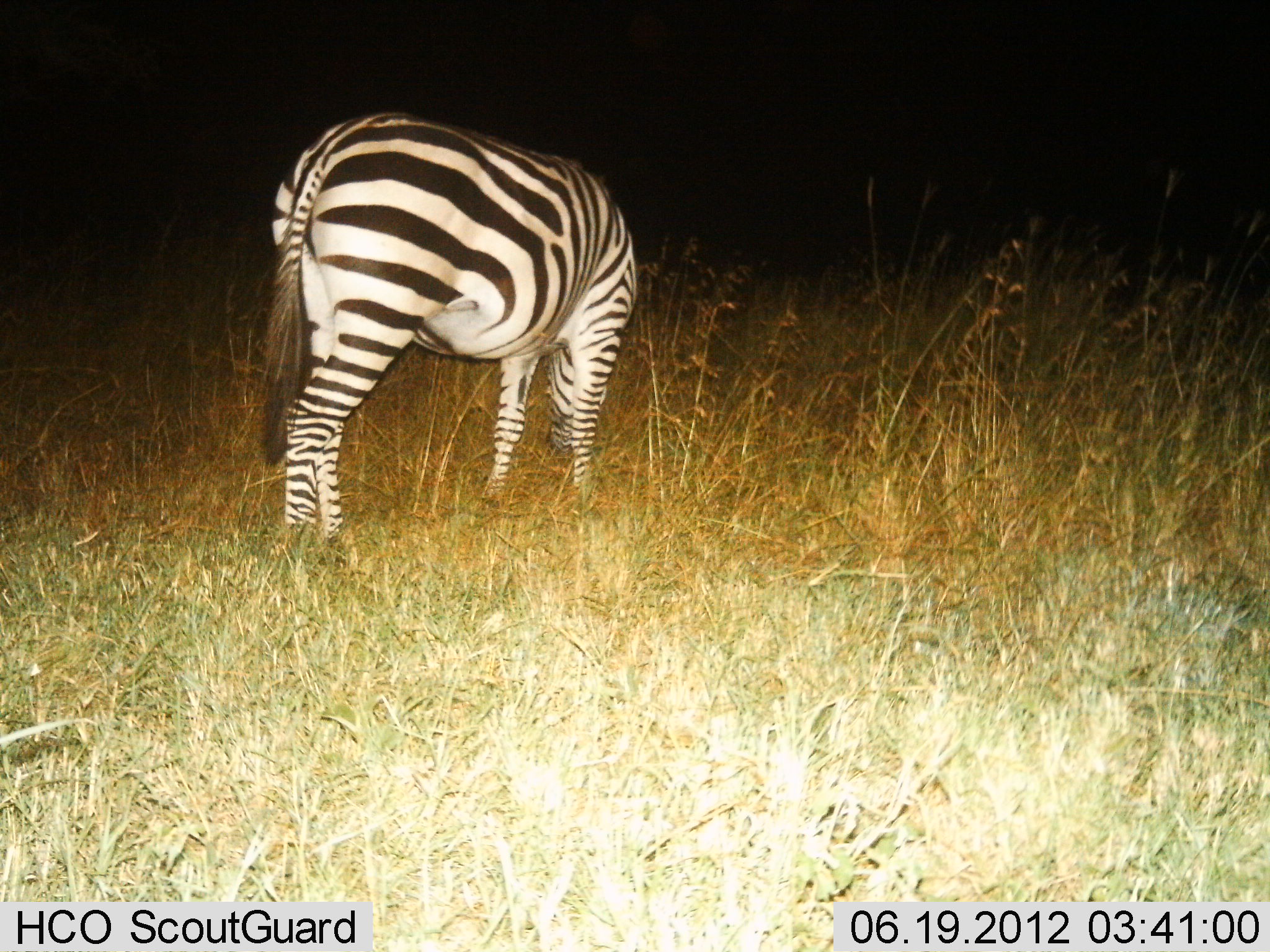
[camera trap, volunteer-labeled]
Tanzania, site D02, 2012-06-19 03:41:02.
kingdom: Animalia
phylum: Chordata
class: Mammalia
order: Perissodactyla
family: Equidae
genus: Equus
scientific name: Equus quagga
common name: plains zebra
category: zebra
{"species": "zebra (plains zebra) (Equus quagga)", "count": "1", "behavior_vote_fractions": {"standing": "50%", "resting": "0%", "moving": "0%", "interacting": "0%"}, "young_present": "0%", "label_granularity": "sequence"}